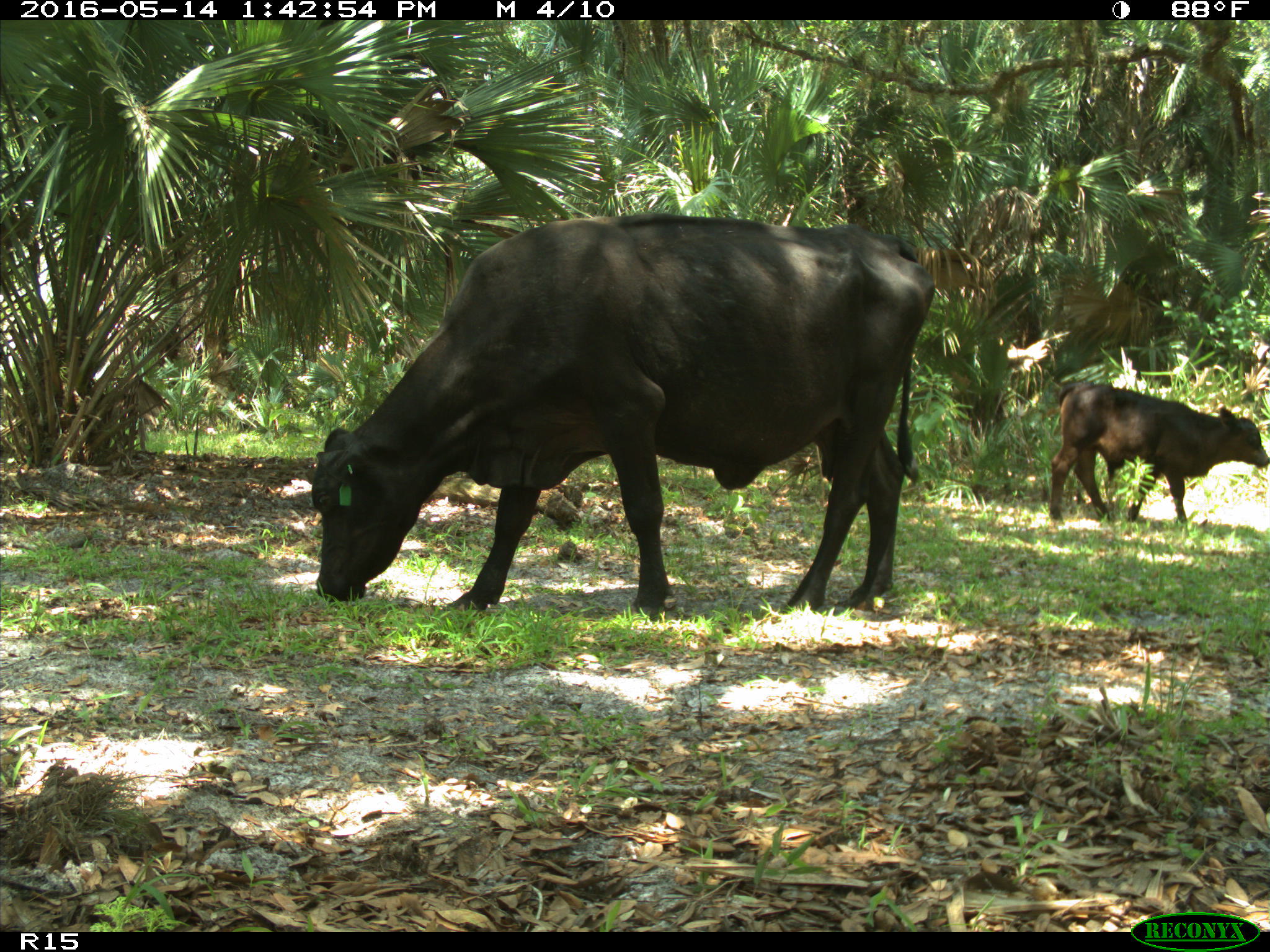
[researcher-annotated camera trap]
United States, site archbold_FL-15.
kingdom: Animalia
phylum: Chordata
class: Mammalia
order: Artiodactyla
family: Bovidae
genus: Bos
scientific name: Bos taurus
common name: domestic cow